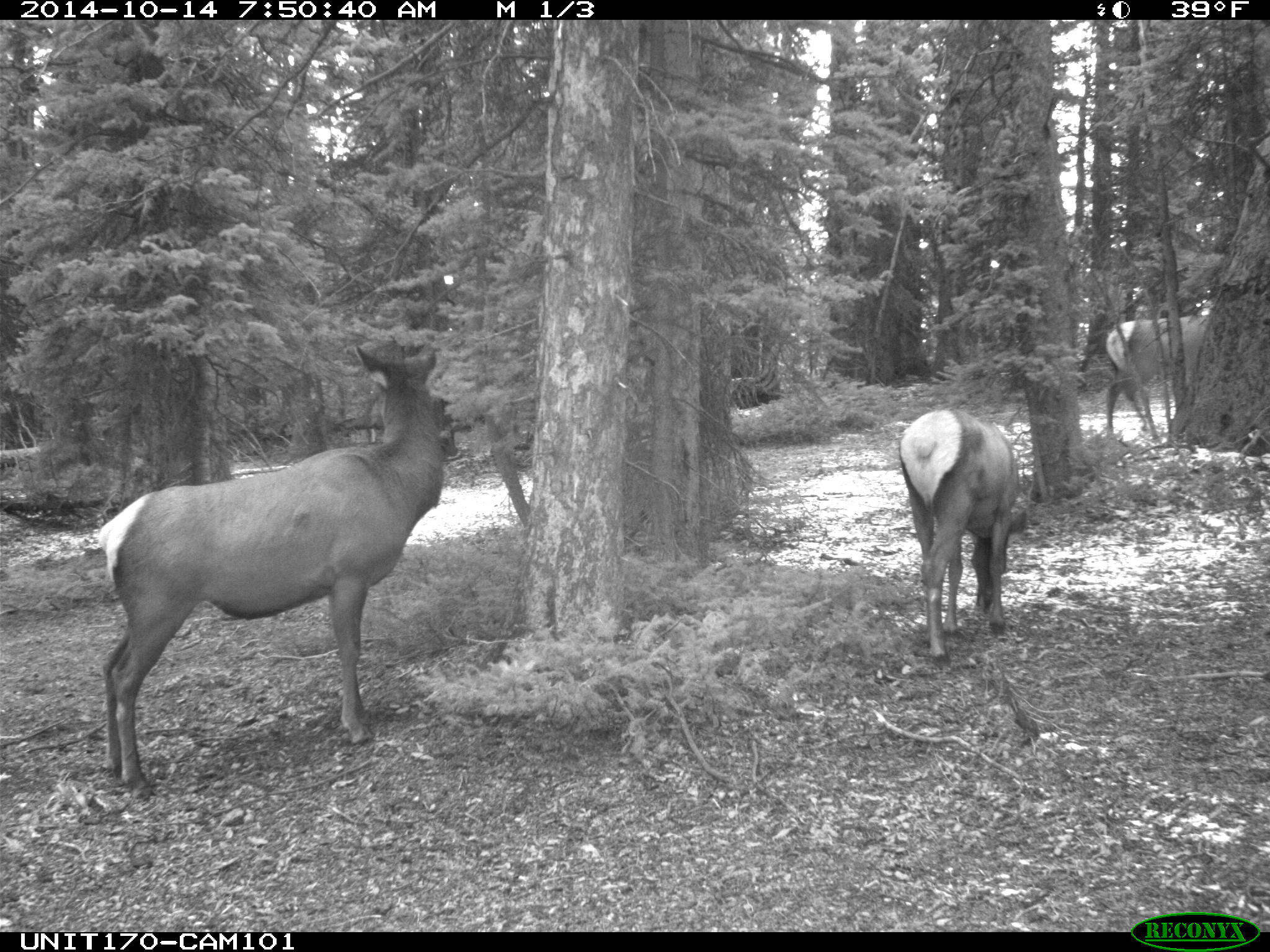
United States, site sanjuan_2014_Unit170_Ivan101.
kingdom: Animalia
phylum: Chordata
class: Mammalia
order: Artiodactyla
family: Cervidae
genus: Cervus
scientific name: Cervus elaphus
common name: red deer